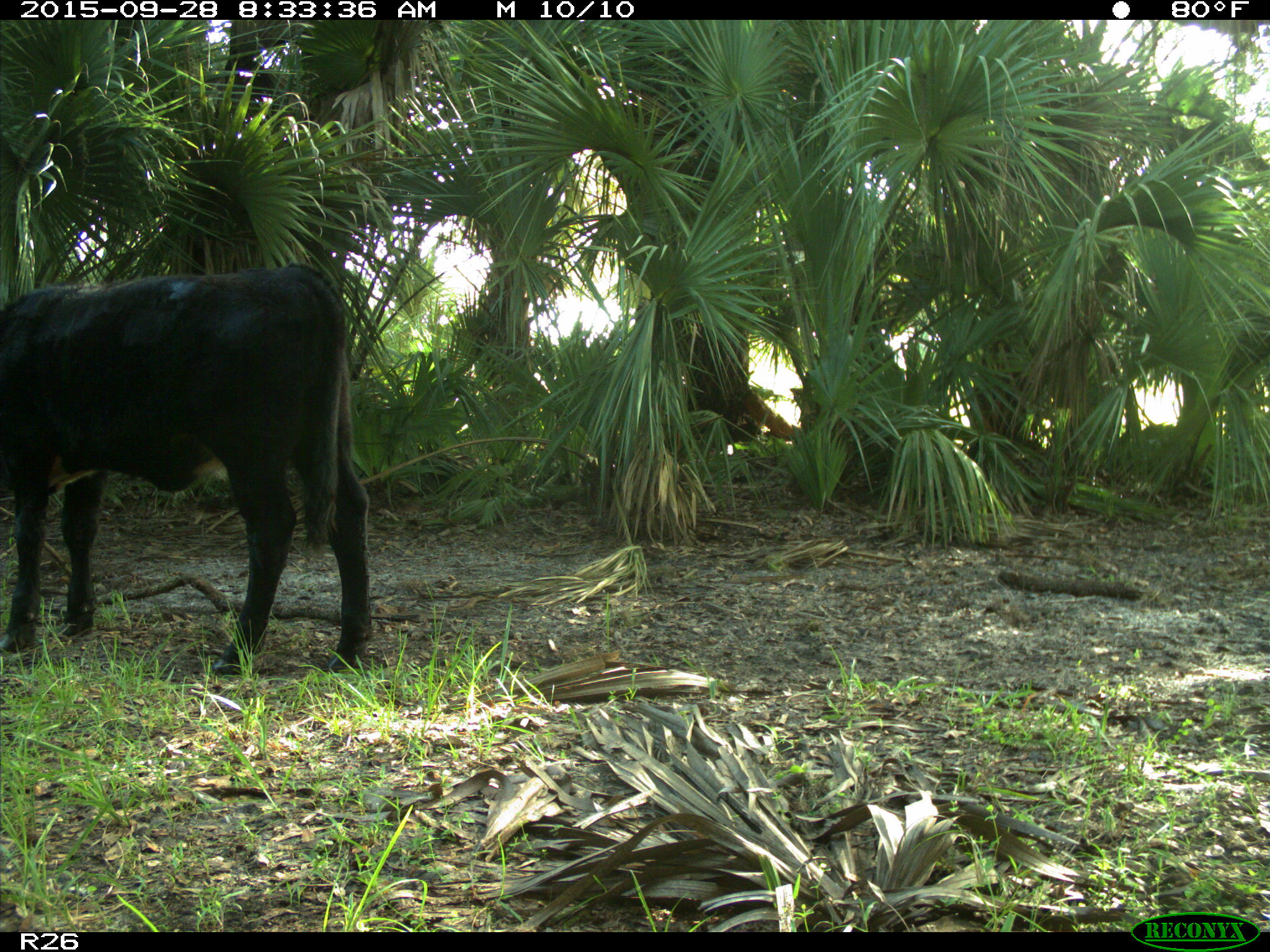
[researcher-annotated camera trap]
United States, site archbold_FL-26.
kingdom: Animalia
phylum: Chordata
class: Mammalia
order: Artiodactyla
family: Bovidae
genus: Bos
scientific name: Bos taurus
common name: domestic cow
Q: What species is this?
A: Bos taurus (domestic cow).